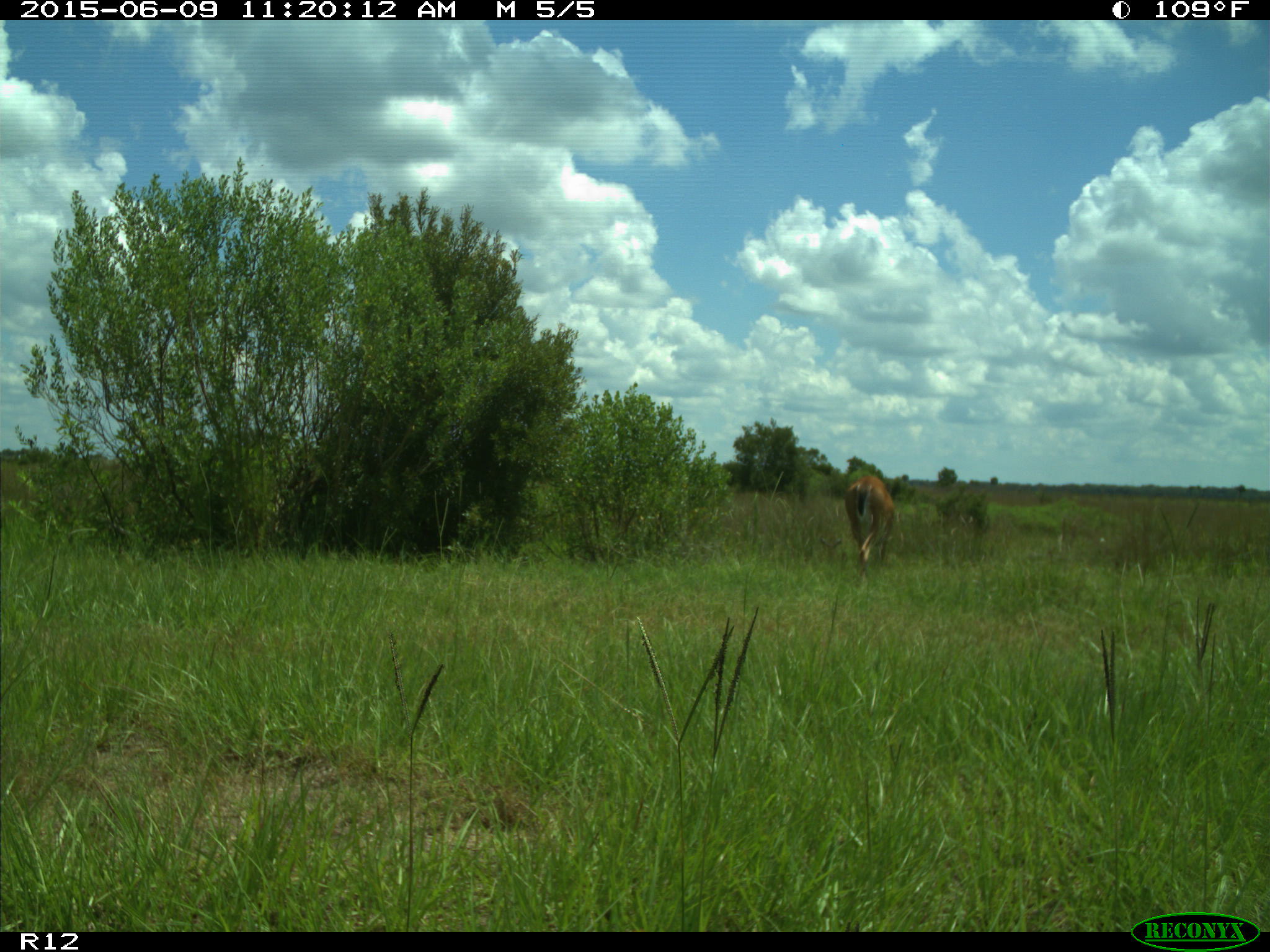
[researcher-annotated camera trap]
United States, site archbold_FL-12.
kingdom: Animalia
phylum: Chordata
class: Mammalia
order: Artiodactyla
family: Cervidae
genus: Odocoileus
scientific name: Odocoileus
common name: deer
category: unidentified deer